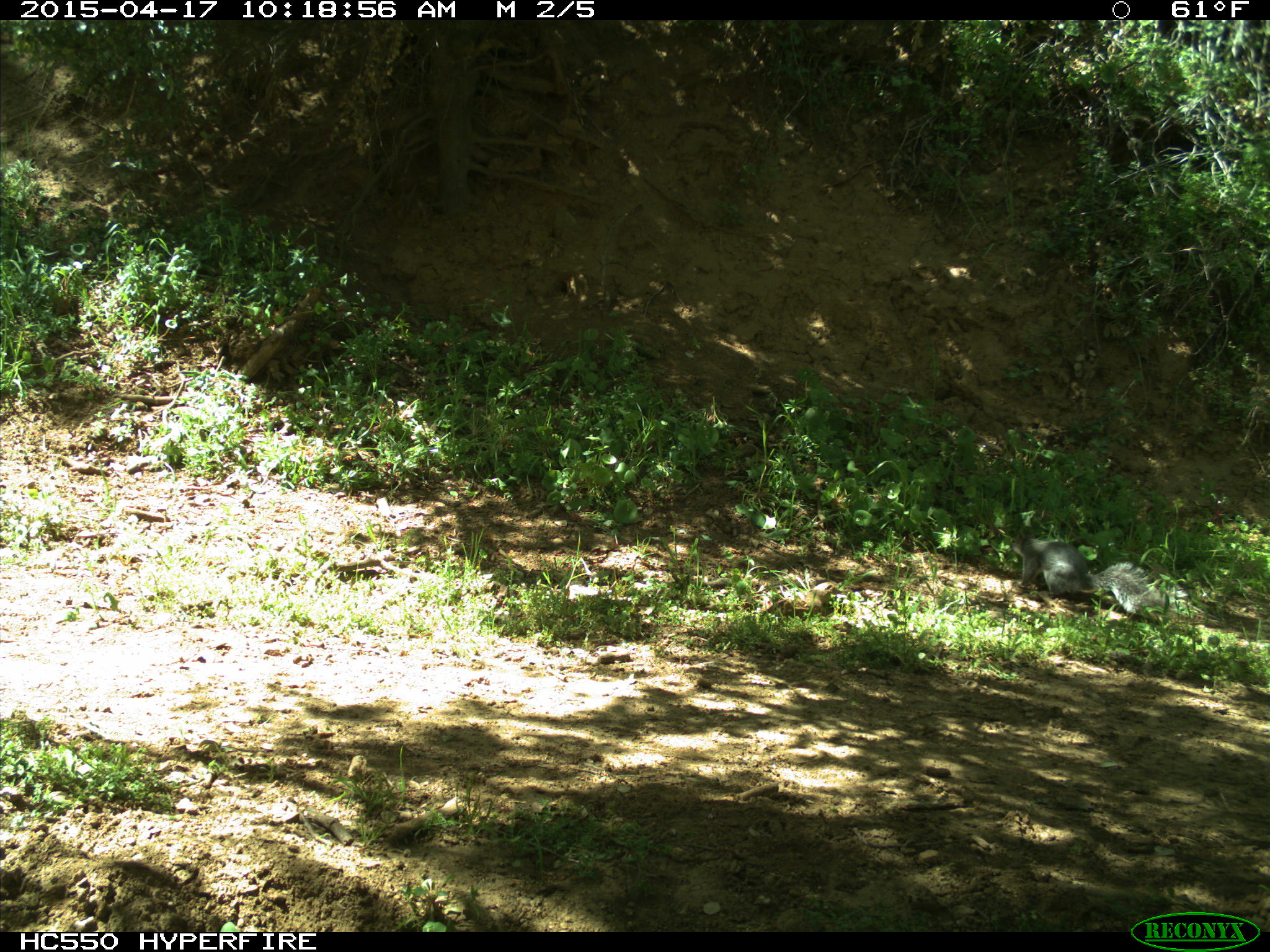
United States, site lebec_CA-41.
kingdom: Animalia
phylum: Chordata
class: Mammalia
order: Rodentia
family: Sciuridae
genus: Sciurus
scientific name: Sciurus carolinensis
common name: eastern gray squirrel